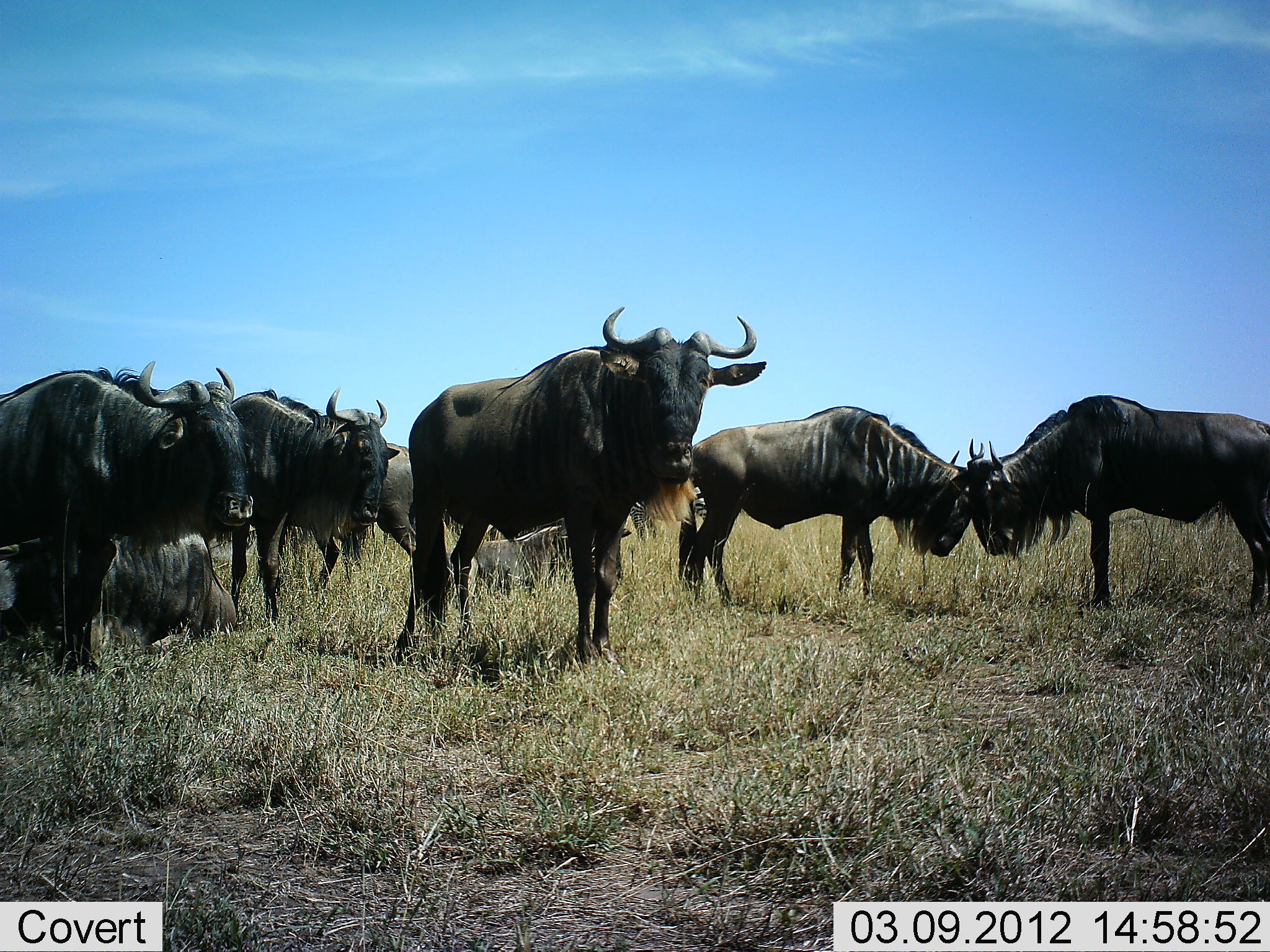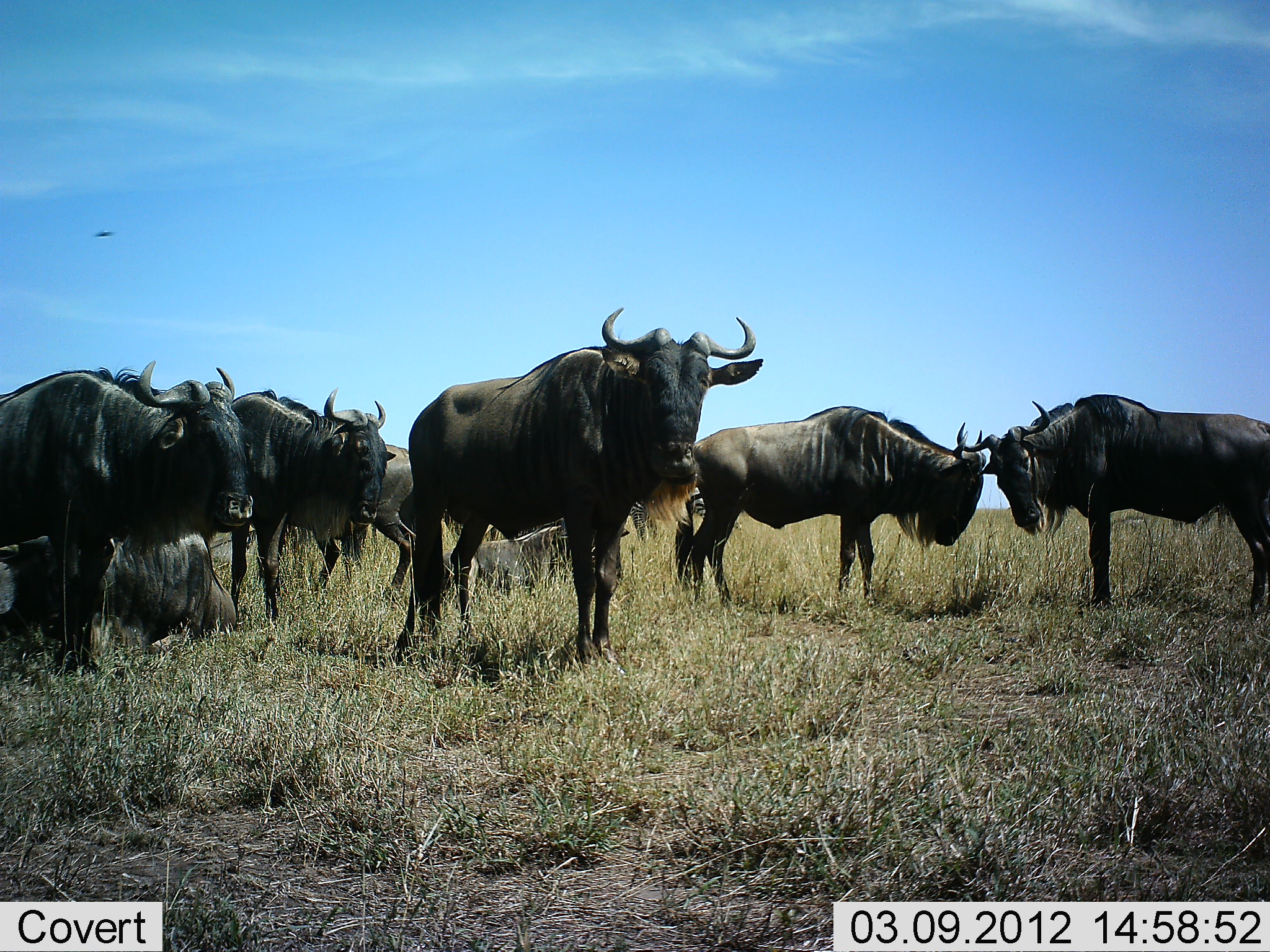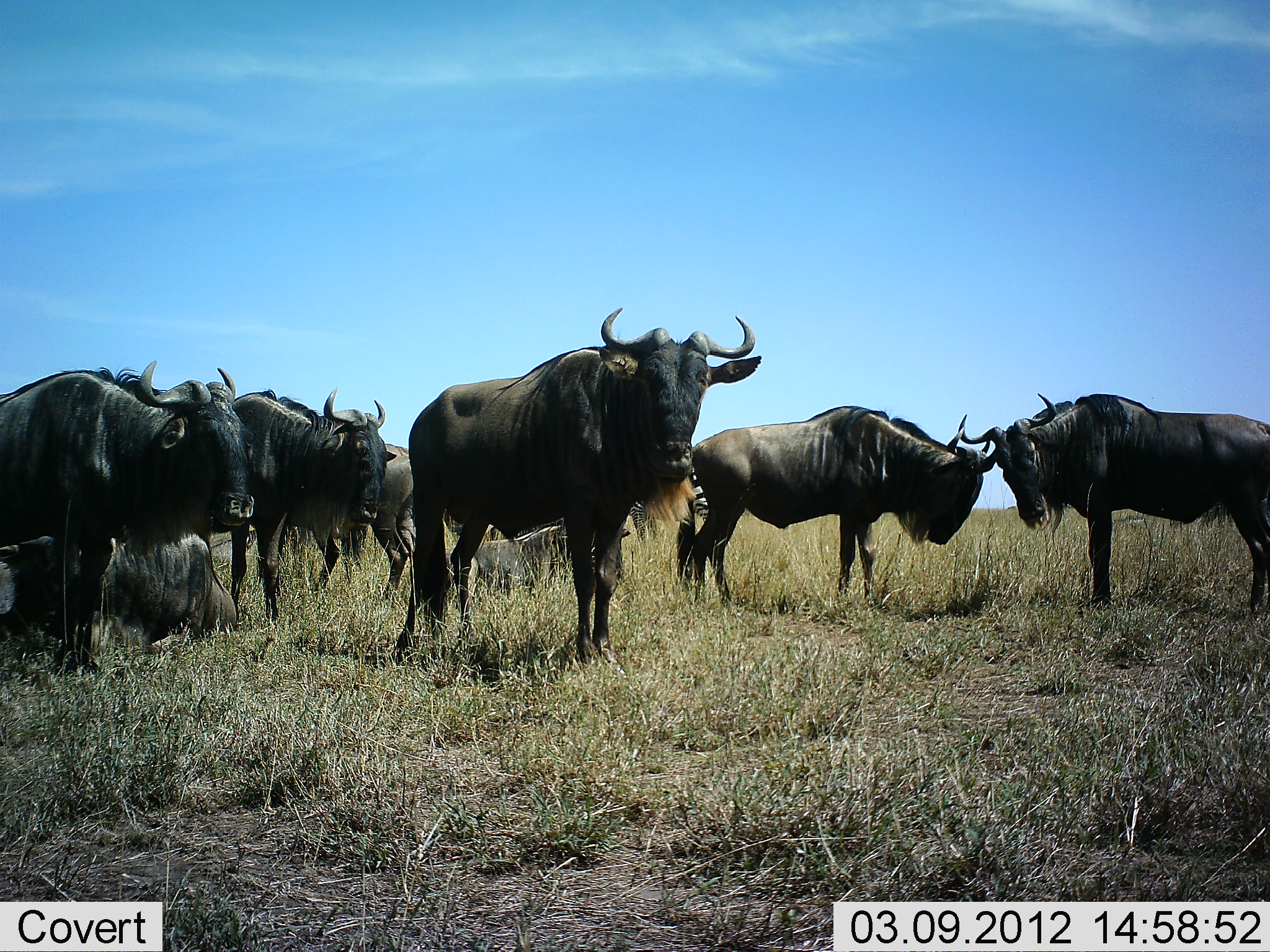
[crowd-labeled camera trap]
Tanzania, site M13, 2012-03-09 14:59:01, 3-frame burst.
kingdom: Animalia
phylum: Chordata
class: Mammalia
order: Artiodactyla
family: Bovidae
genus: Connochaetes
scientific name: Connochaetes taurinus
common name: blue wildebeest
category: wildebeest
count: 8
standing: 91%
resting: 73%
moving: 5%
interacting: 27%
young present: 0%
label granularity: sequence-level